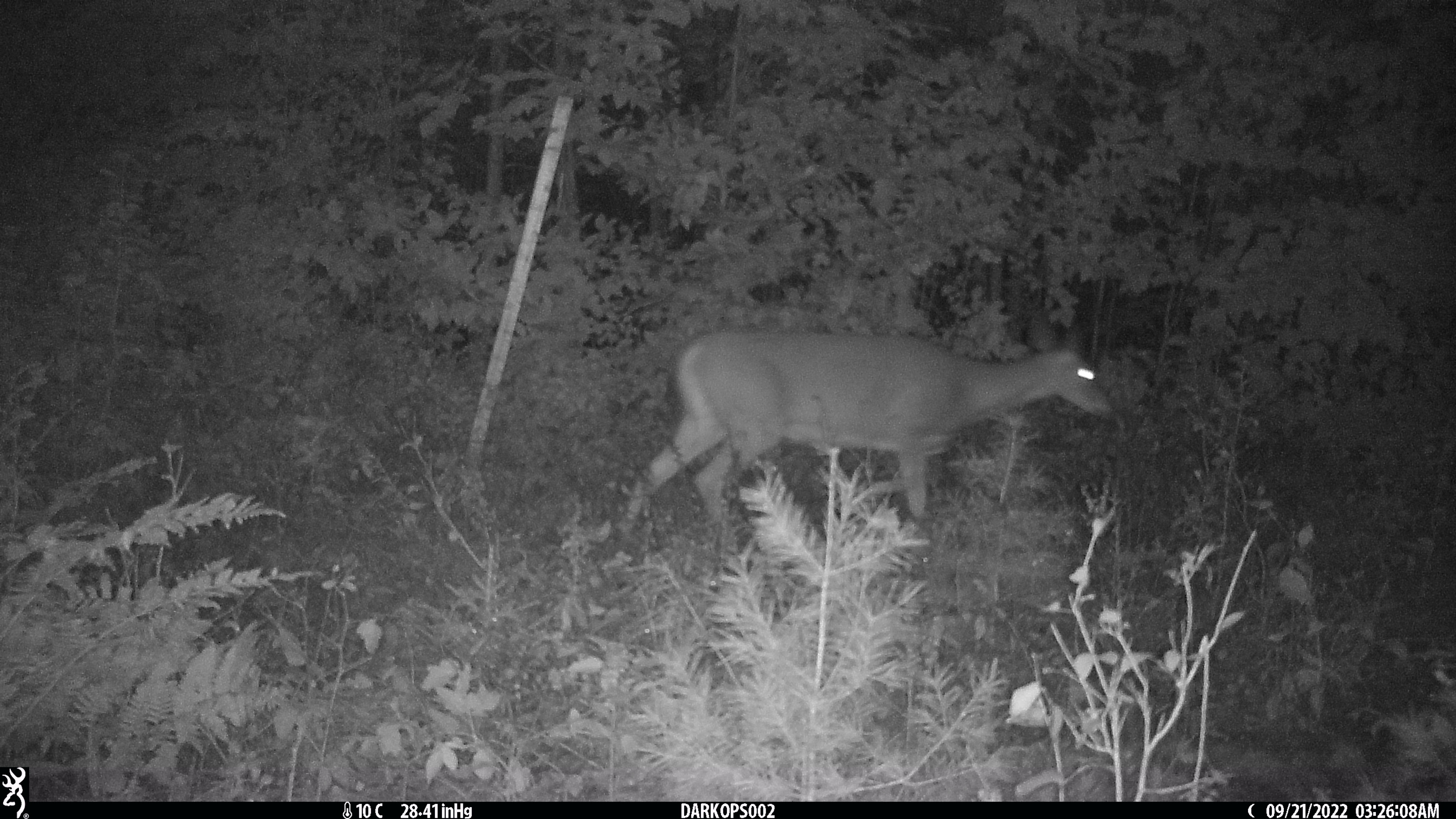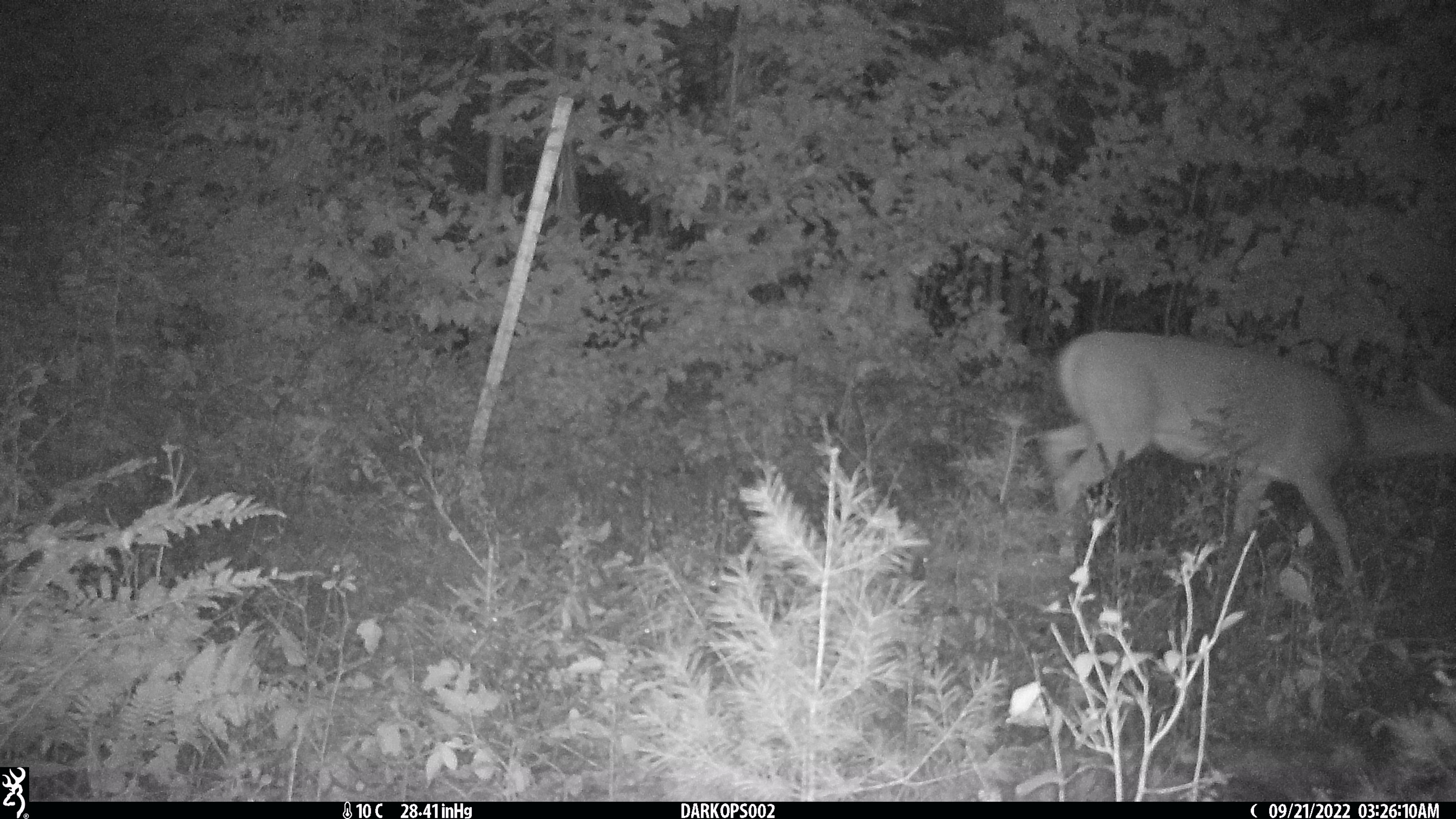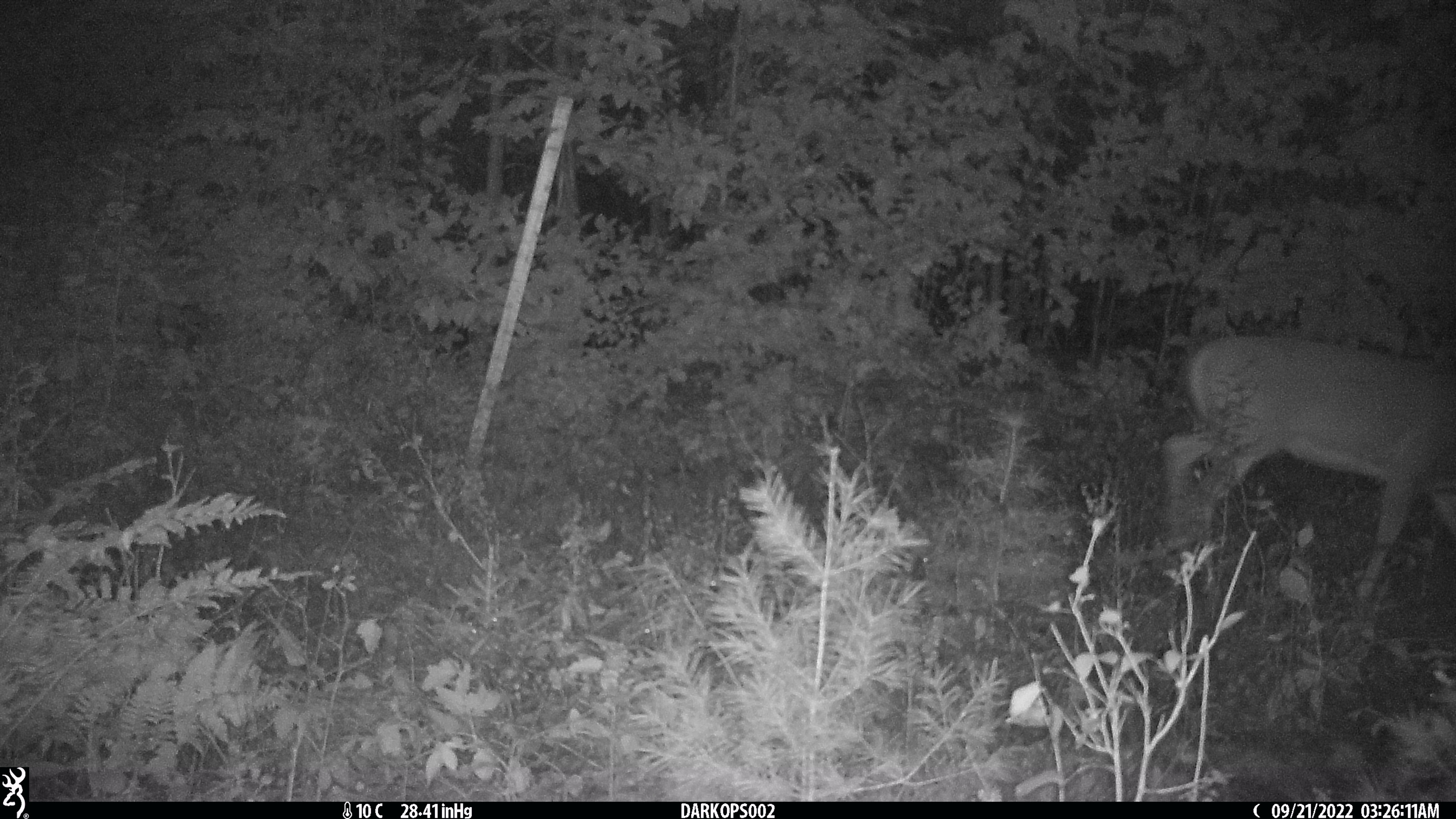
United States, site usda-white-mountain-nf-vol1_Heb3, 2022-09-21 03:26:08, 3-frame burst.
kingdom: Animalia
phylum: Chordata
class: Mammalia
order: Artiodactyla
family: Cervidae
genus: Odocoileus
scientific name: Odocoileus virginianus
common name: white-tailed deer